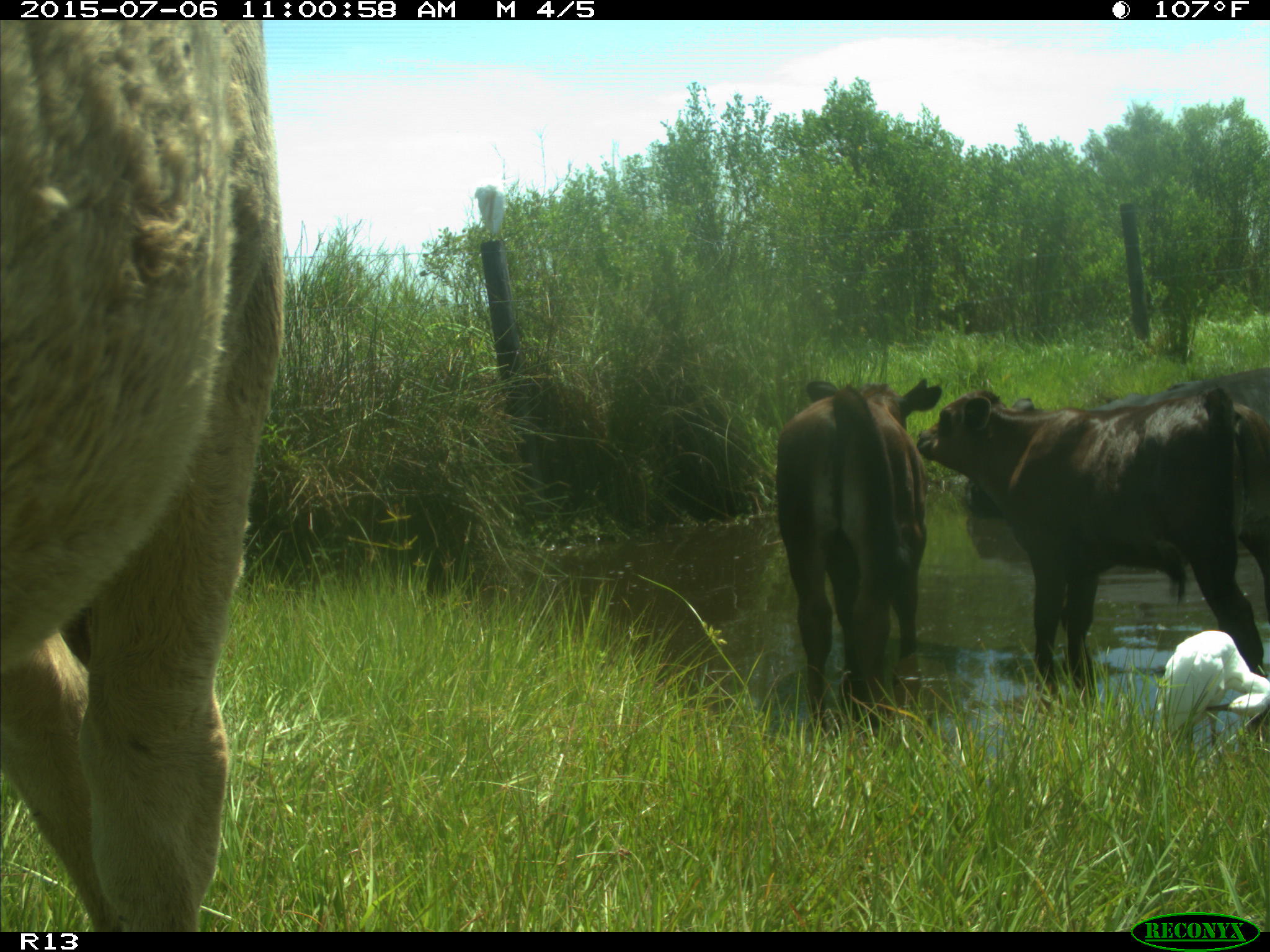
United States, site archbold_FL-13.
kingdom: Animalia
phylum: Chordata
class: Mammalia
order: Artiodactyla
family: Bovidae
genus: Bos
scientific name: Bos taurus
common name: domestic cow